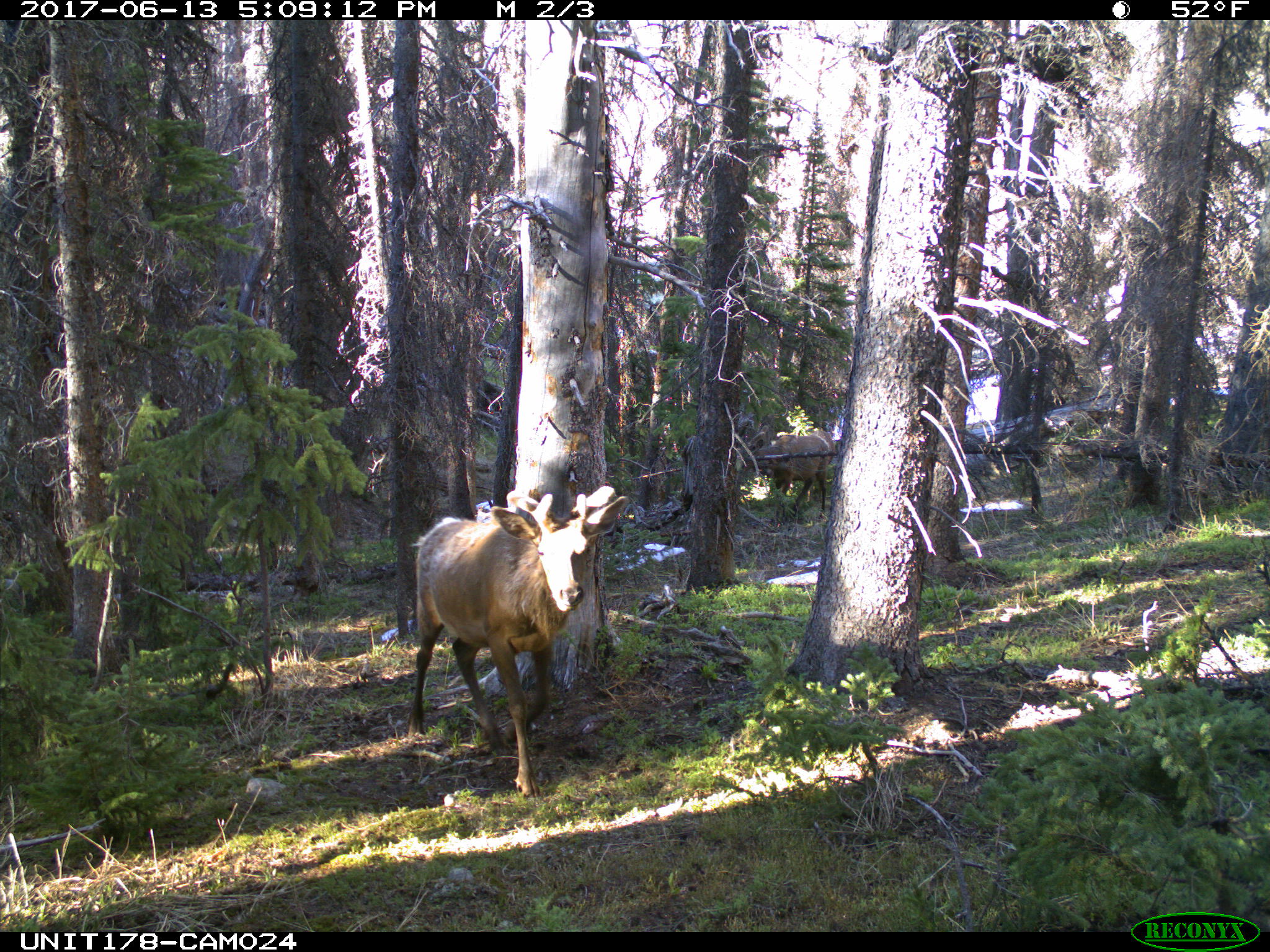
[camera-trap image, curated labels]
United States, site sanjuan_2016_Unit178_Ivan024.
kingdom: Animalia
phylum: Chordata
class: Mammalia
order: Artiodactyla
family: Cervidae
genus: Cervus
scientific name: Cervus elaphus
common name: red deer